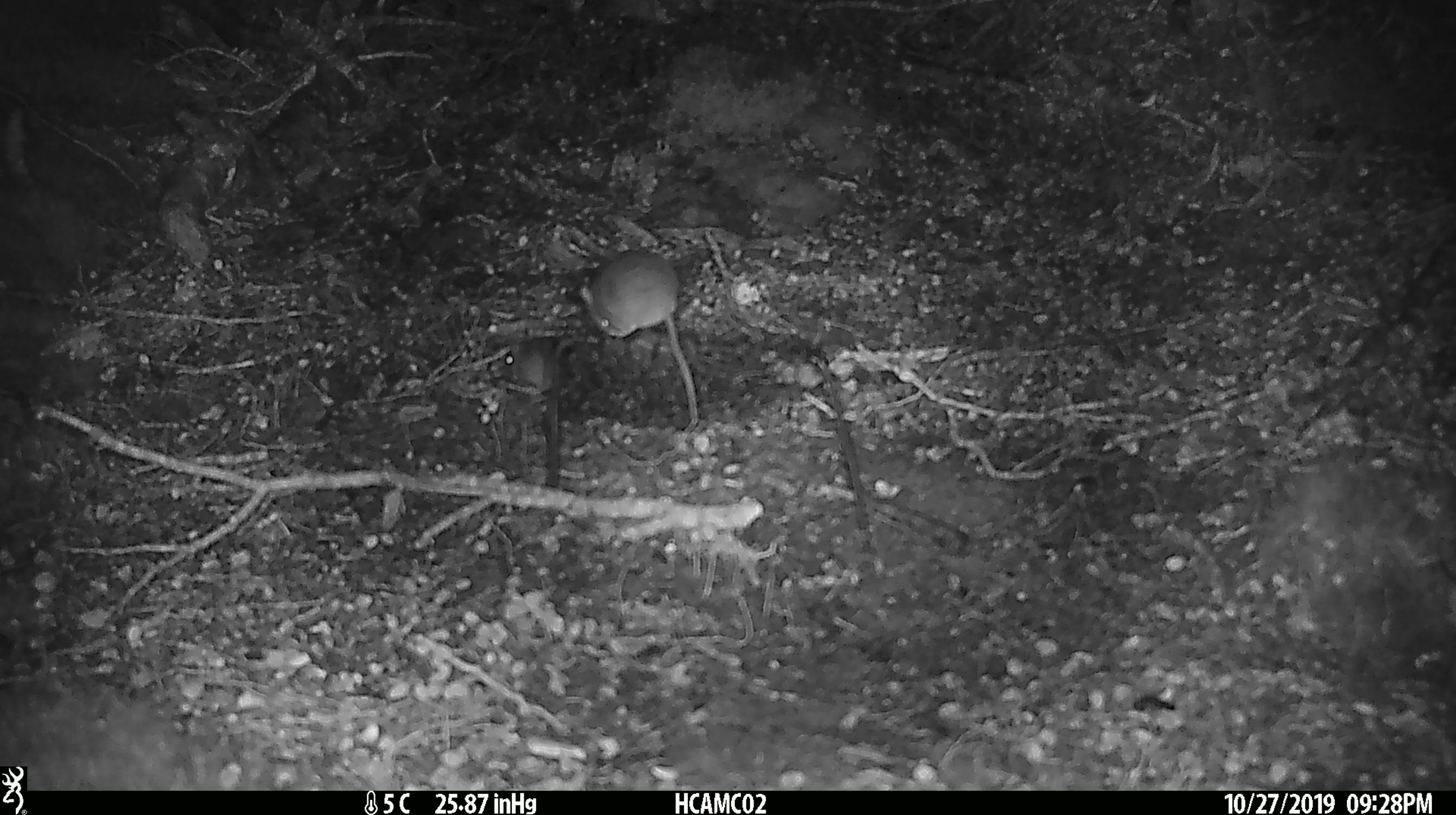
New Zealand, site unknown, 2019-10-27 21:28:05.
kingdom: Animalia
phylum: Chordata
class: Mammalia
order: Rodentia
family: Muridae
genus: Mus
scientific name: Mus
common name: mouse